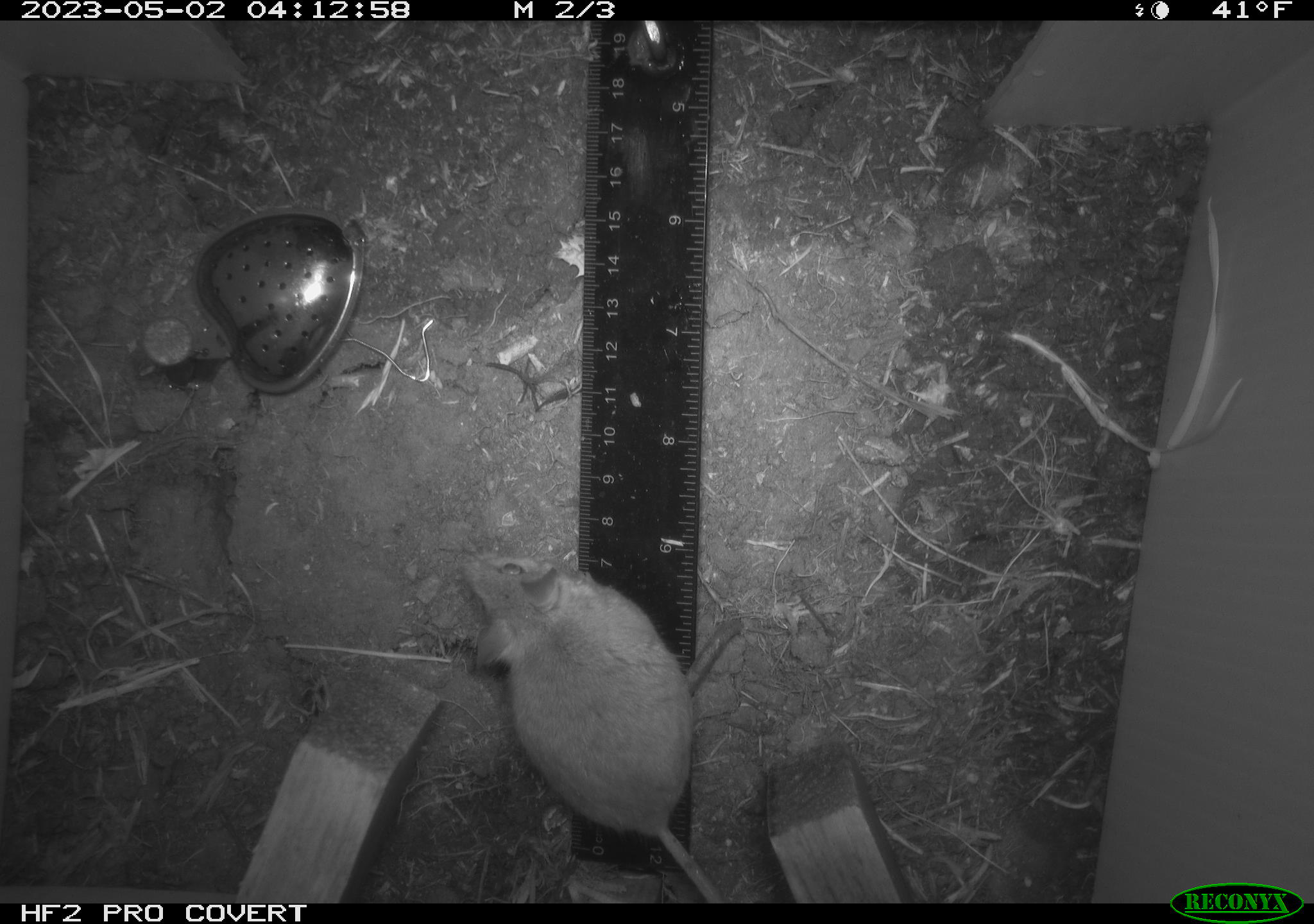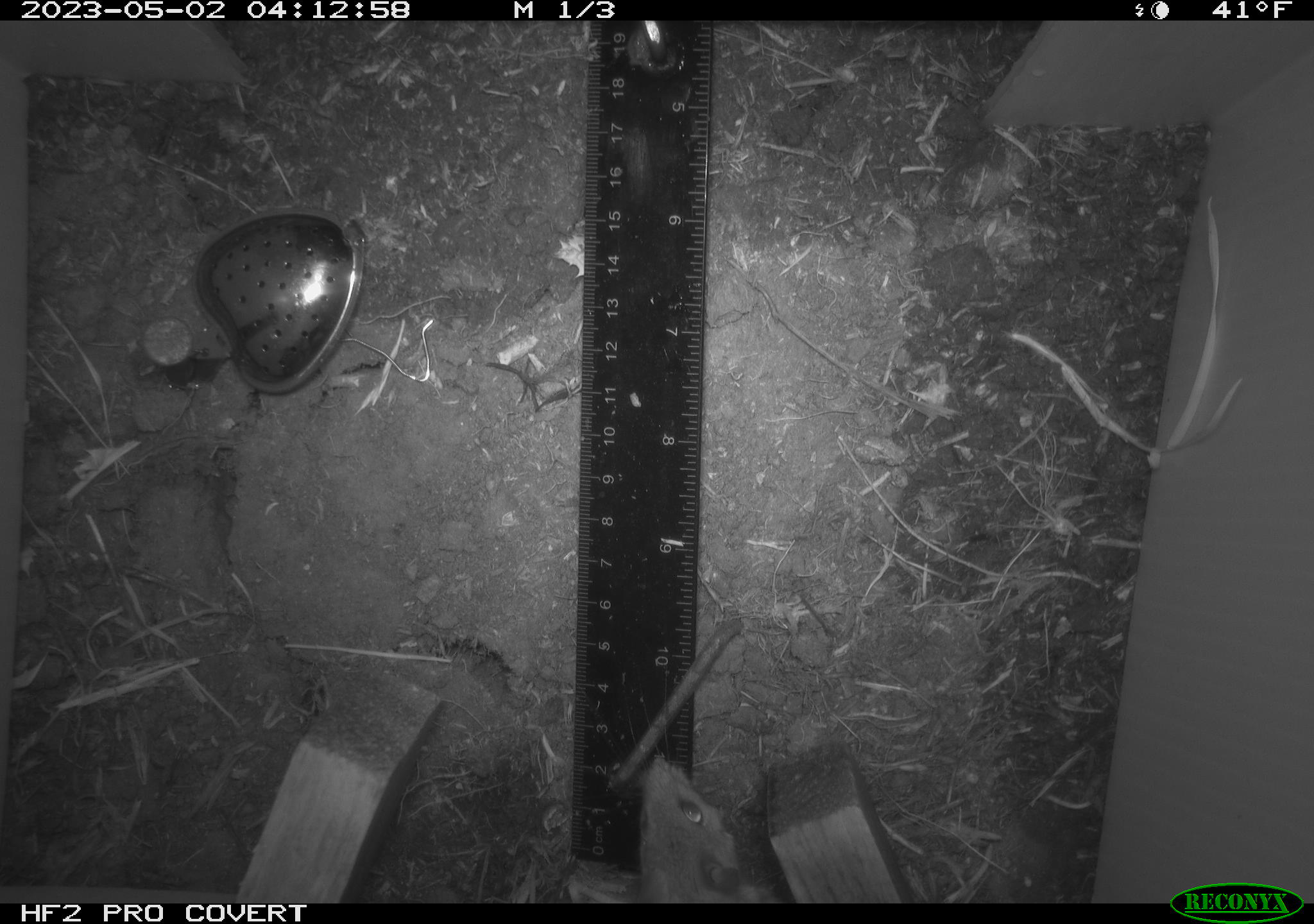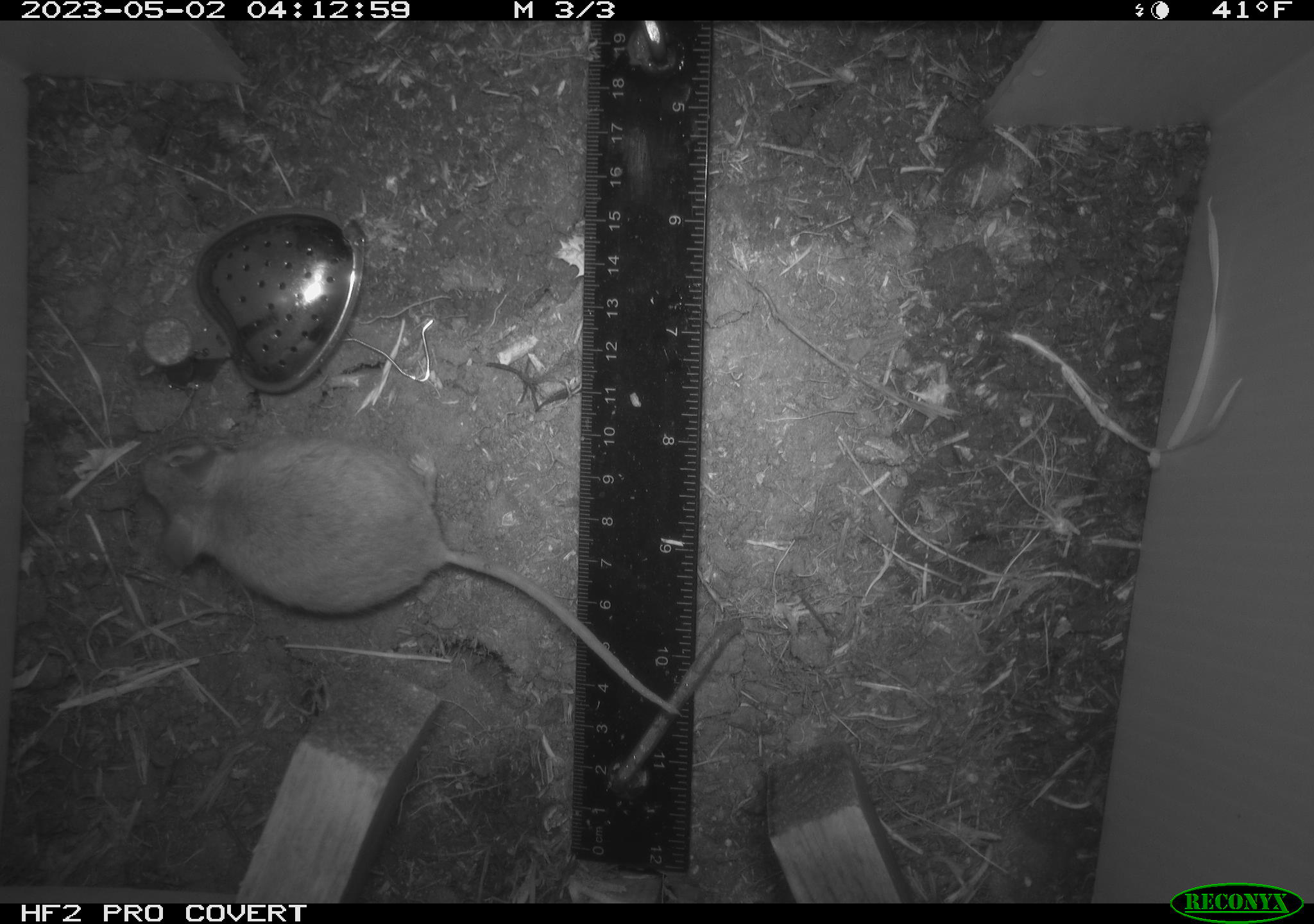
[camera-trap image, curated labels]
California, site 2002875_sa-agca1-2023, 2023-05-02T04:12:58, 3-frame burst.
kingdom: Animalia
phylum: Chordata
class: Mammalia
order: Rodentia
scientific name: Rodentia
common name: mouse species